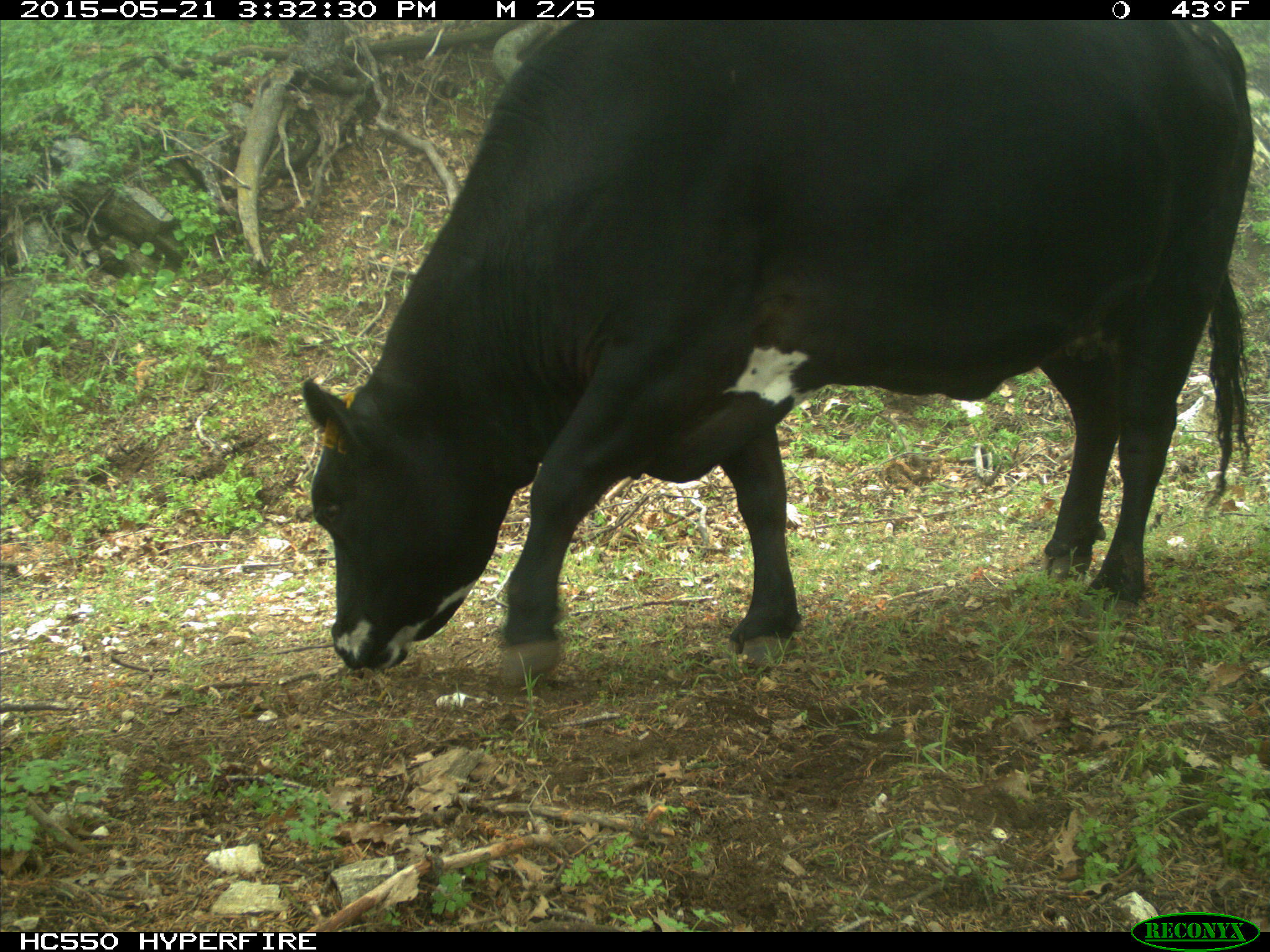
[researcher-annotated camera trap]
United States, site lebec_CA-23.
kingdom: Animalia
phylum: Chordata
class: Mammalia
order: Artiodactyla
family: Bovidae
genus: Bos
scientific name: Bos taurus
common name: domestic cow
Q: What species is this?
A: Bos taurus (domestic cow).